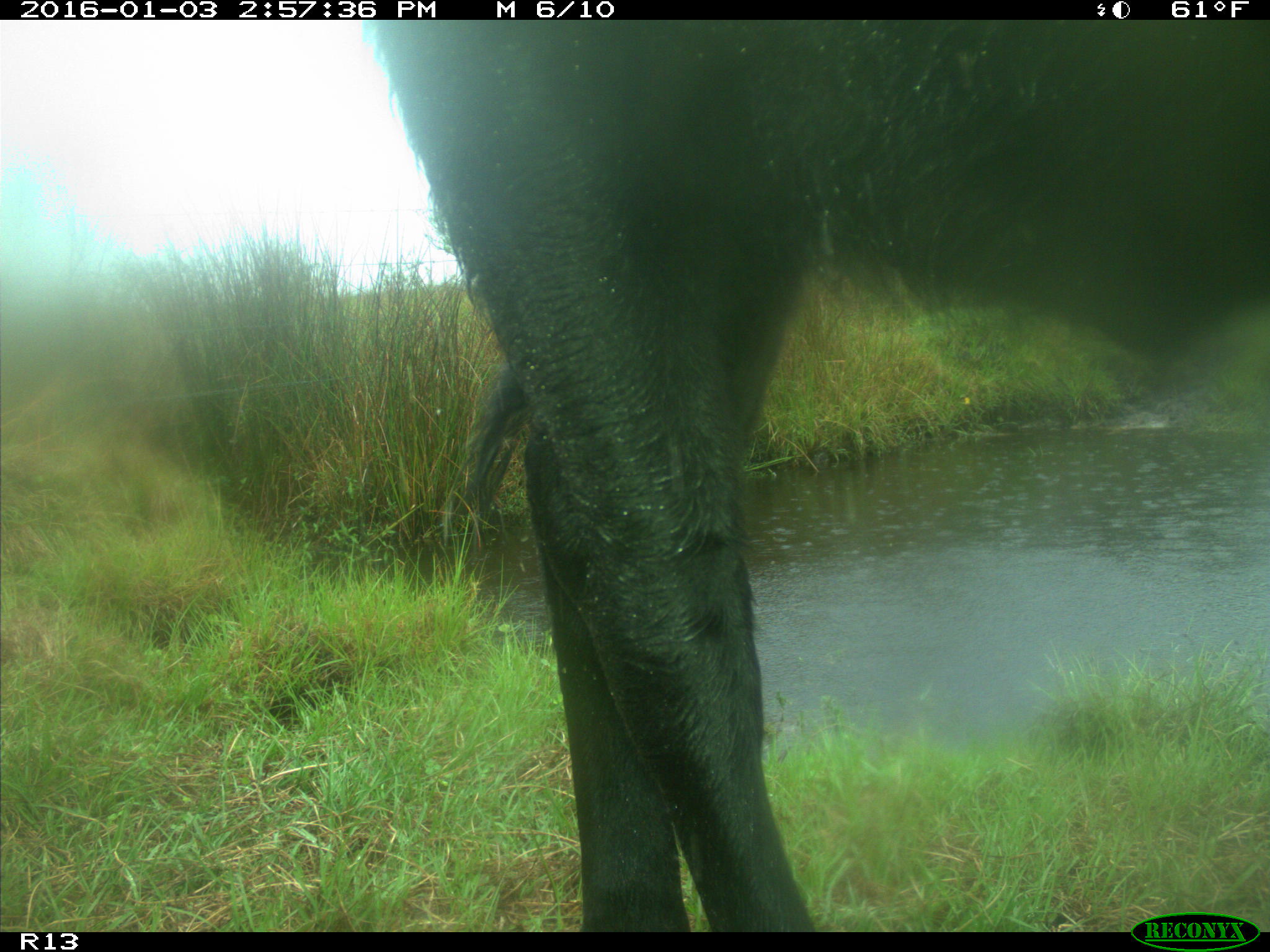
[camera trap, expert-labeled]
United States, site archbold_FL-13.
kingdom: Animalia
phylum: Chordata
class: Mammalia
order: Artiodactyla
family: Bovidae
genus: Bos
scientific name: Bos taurus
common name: domestic cow